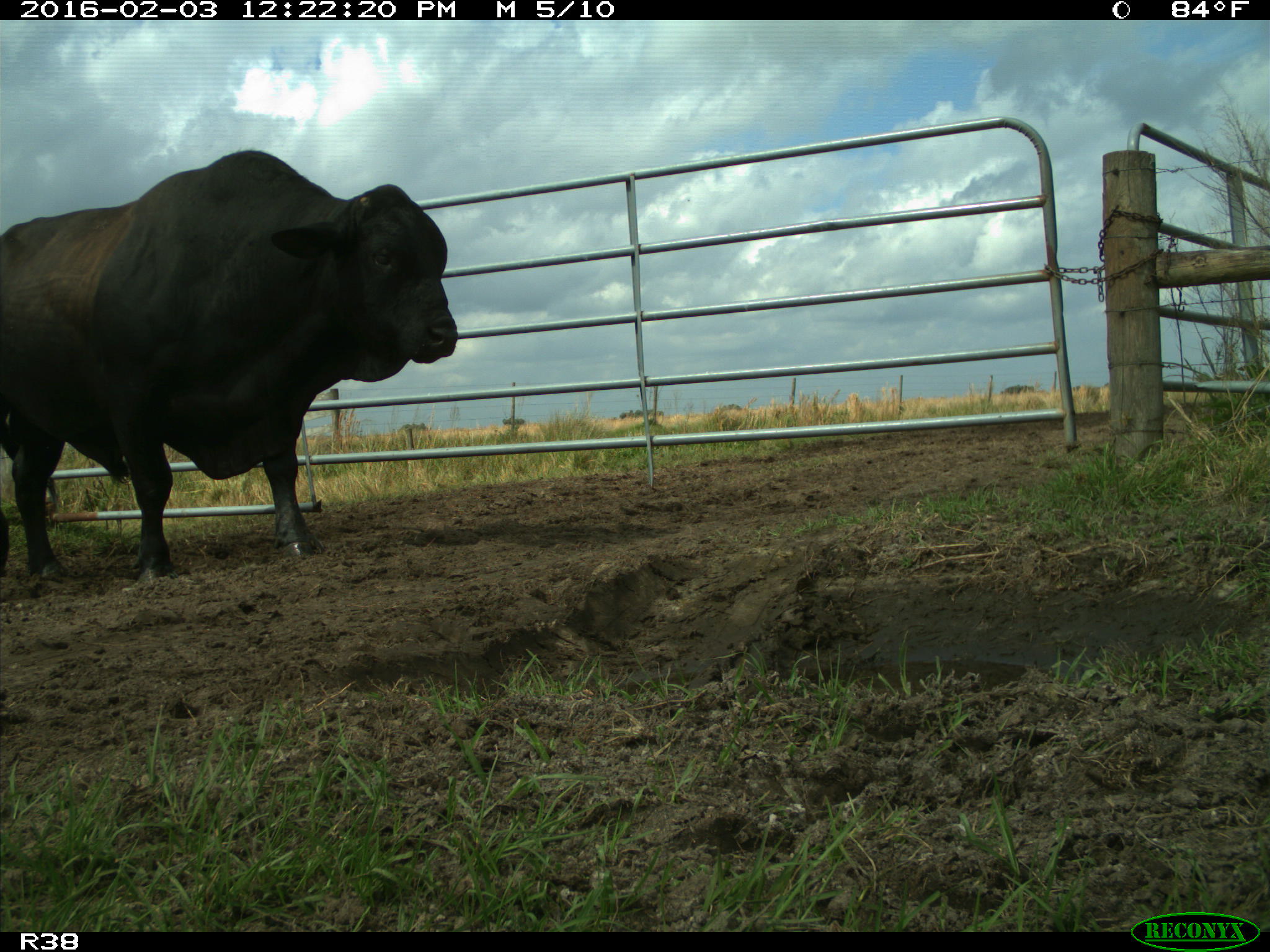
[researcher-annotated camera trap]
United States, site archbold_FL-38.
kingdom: Animalia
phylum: Chordata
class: Mammalia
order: Artiodactyla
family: Bovidae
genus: Bos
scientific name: Bos taurus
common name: domestic cow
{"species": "Bos taurus (domestic cow)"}